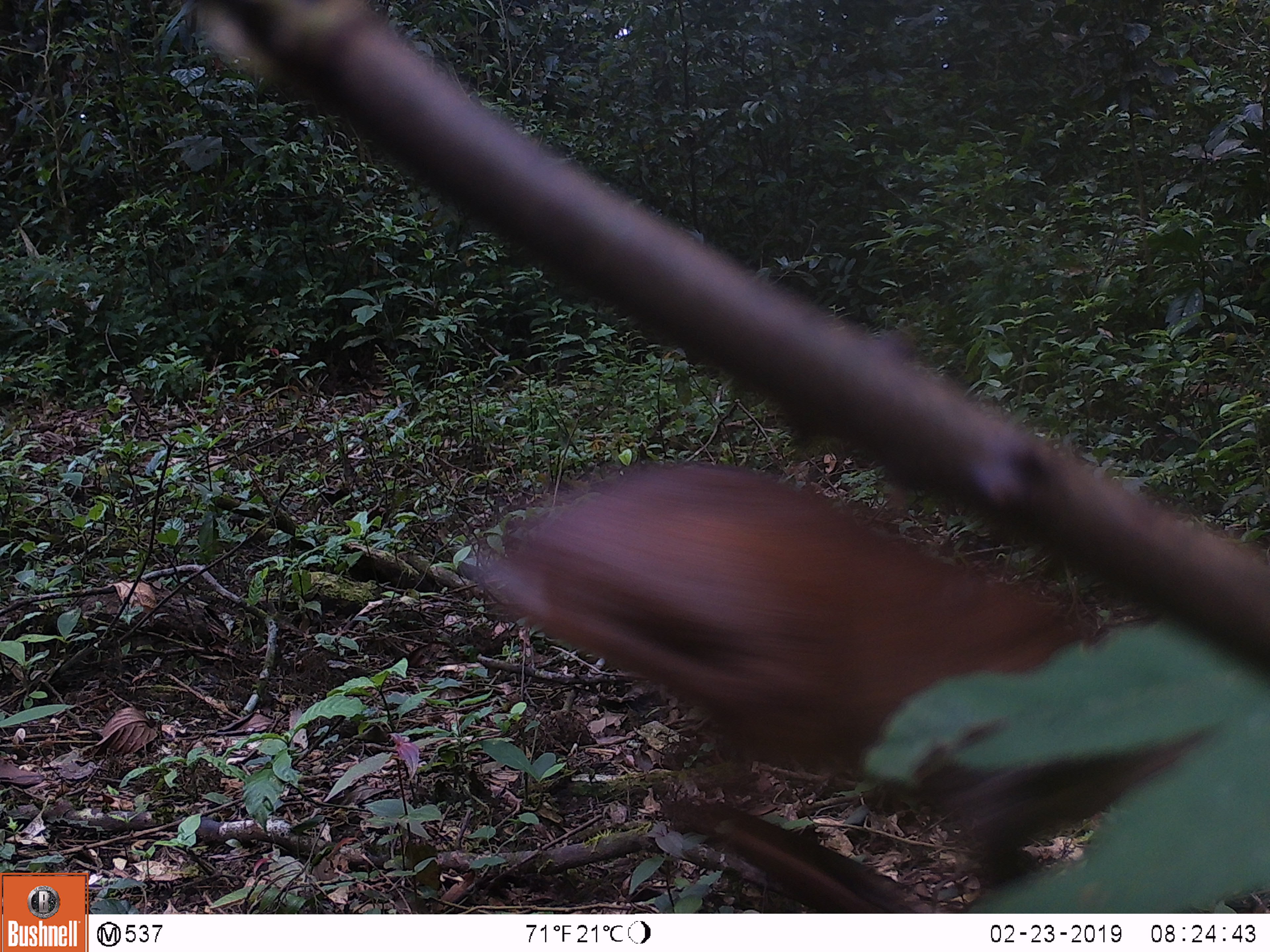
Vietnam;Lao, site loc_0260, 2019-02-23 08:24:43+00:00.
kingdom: Animalia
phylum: Chordata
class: Mammalia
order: Artiodactyla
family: Cervidae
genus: Muntiacus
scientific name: Muntiacus vuquangensis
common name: large-antlered muntjac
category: large antlered muntjac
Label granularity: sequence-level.